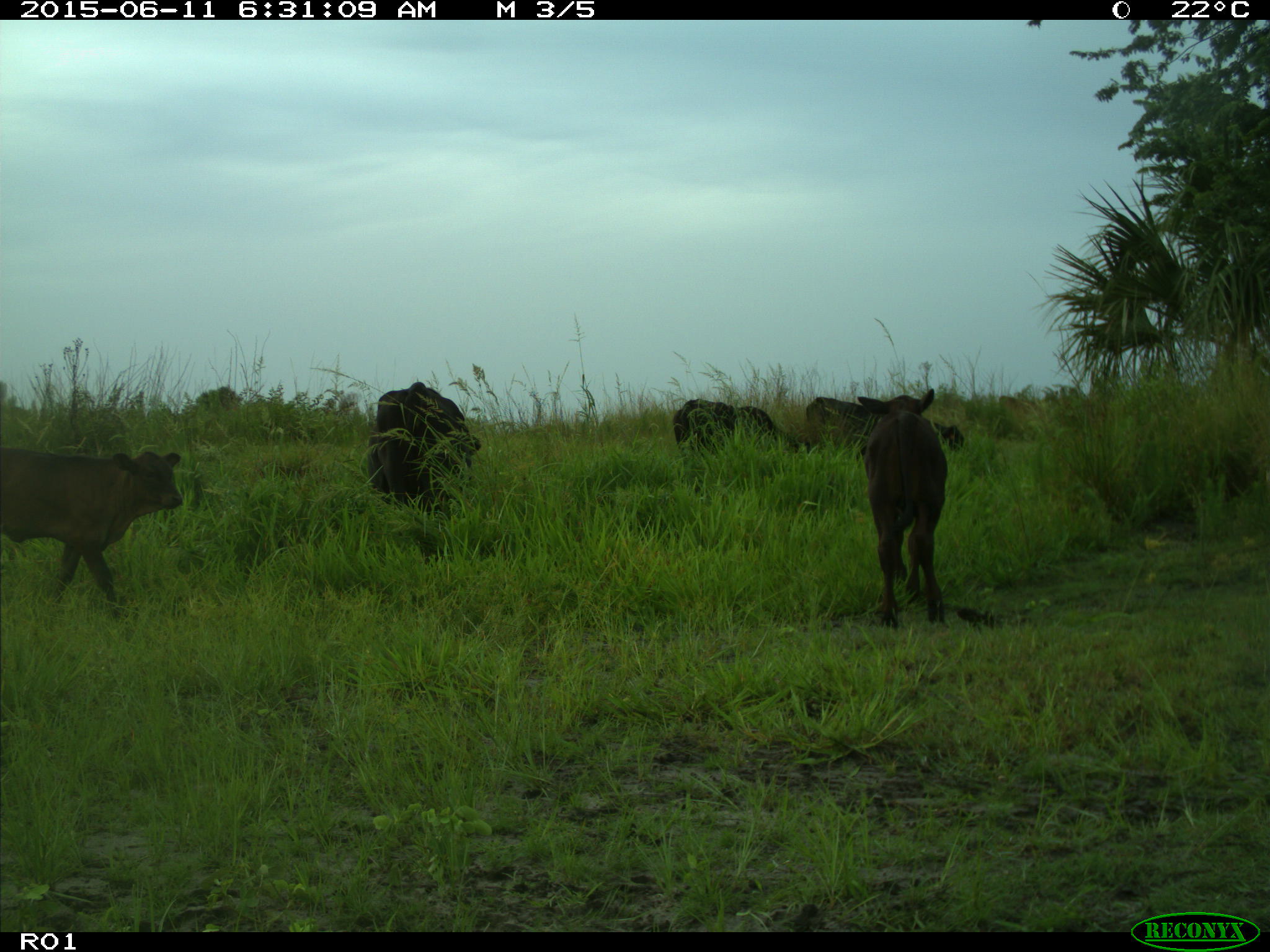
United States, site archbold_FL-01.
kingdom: Animalia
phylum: Chordata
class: Mammalia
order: Artiodactyla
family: Bovidae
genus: Bos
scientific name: Bos taurus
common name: domestic cow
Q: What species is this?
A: Bos taurus (domestic cow).